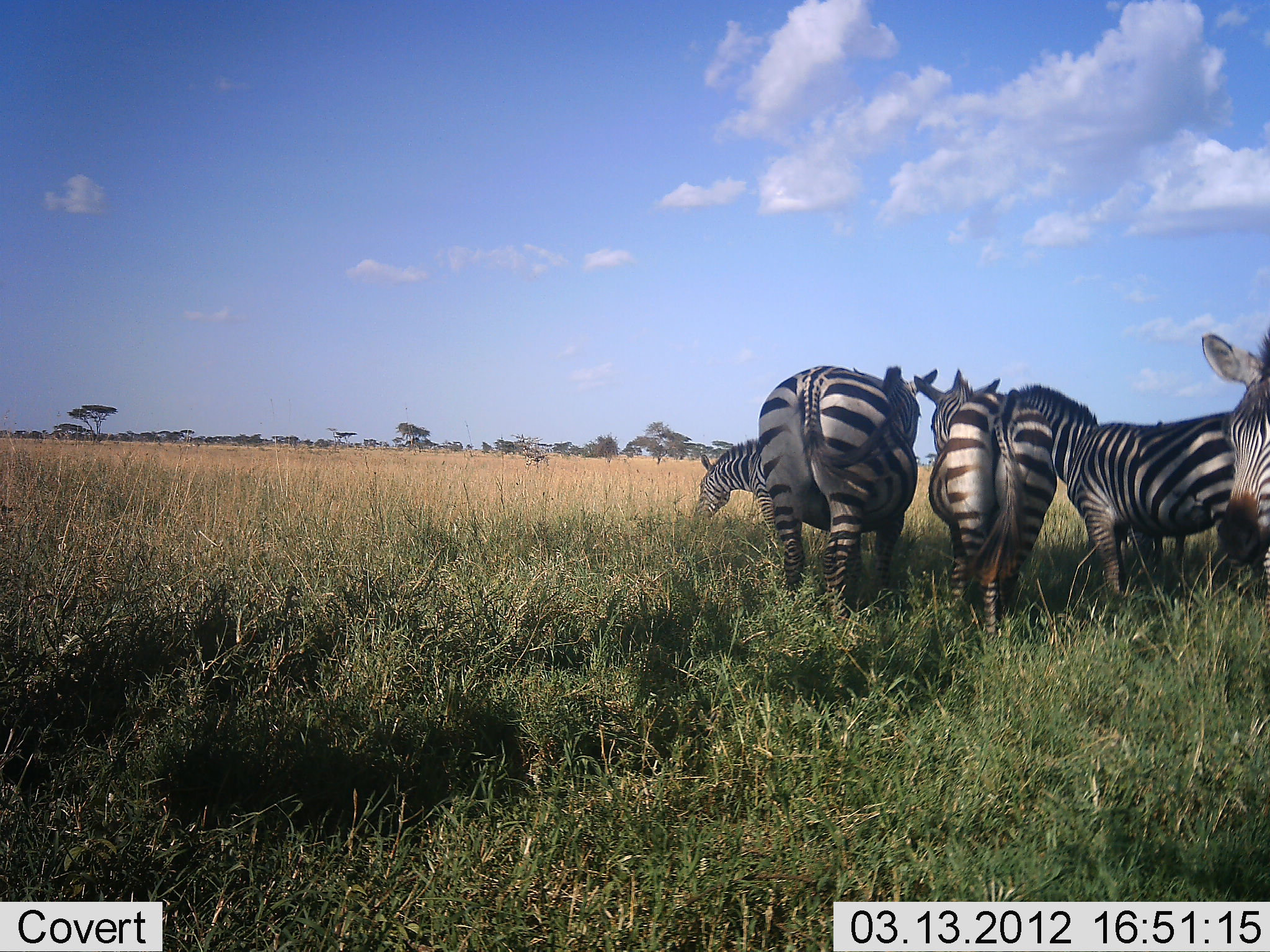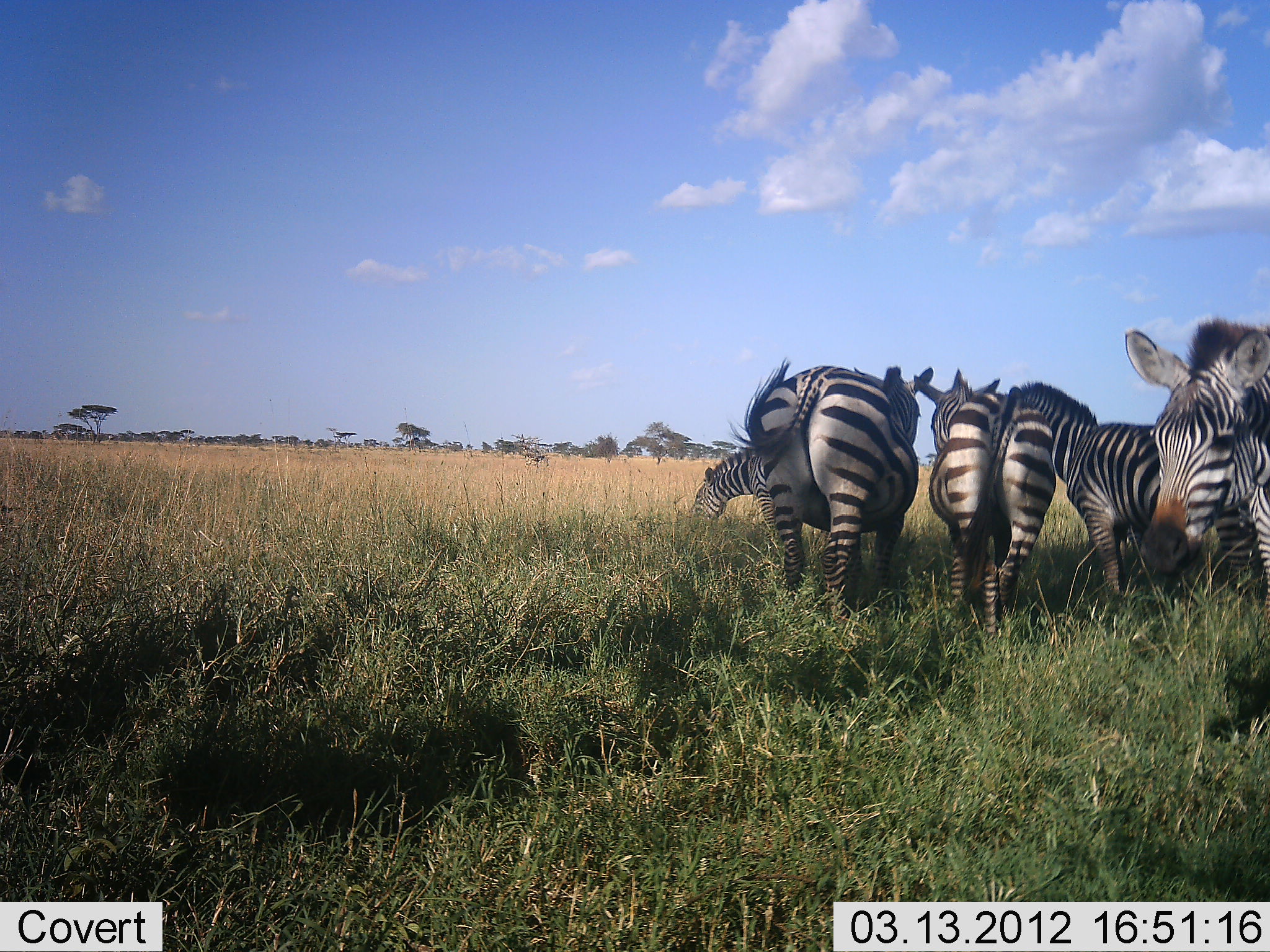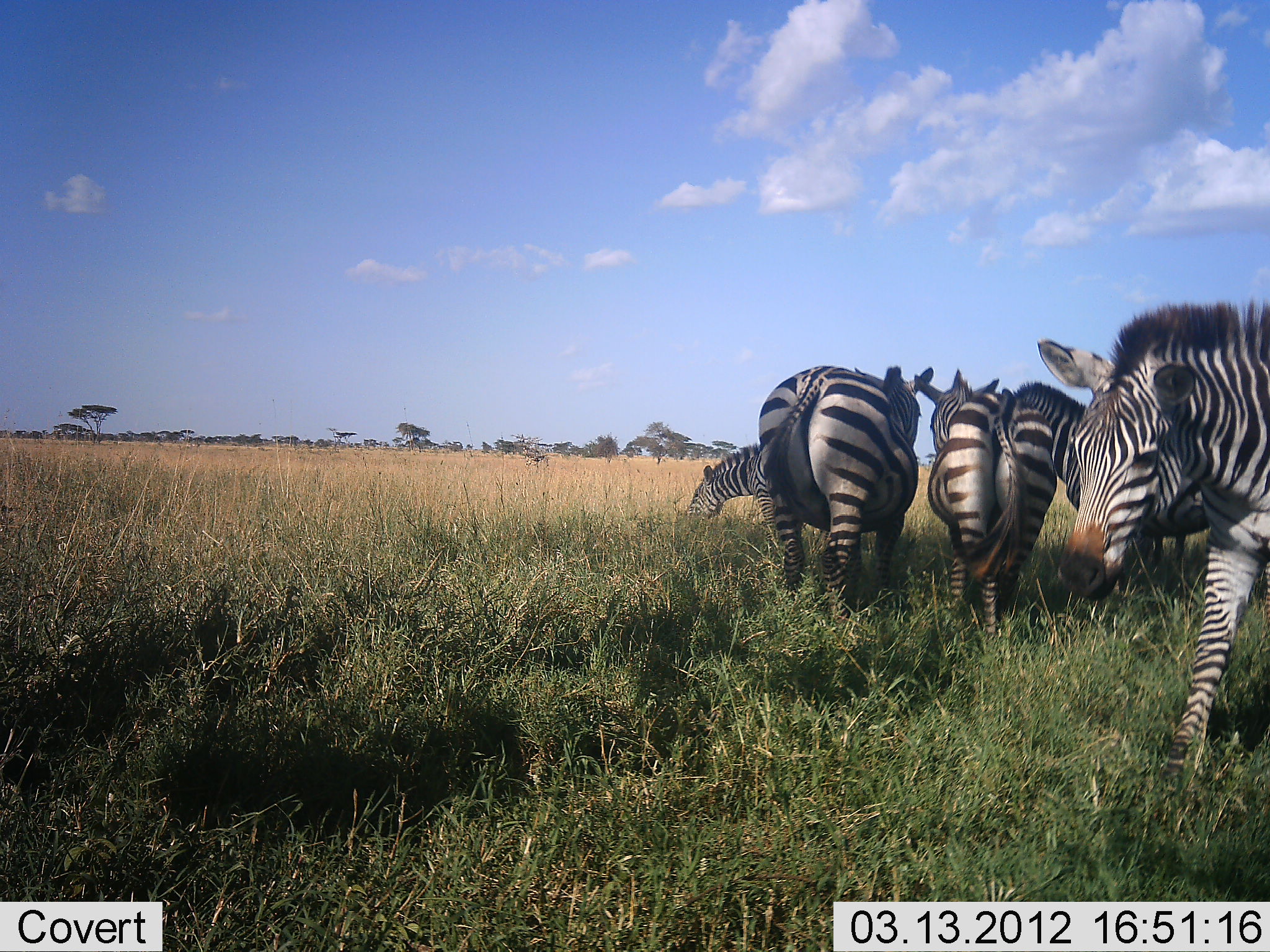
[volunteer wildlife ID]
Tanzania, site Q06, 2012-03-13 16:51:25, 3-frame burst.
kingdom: Animalia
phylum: Chordata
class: Mammalia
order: Perissodactyla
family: Equidae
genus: Equus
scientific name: Equus quagga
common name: plains zebra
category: zebra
Zebra (plains zebra) (Equus quagga), count 5. Behavior (volunteer vote fractions): standing 89%, resting 4%, moving 56%, interacting 7%. Young present (vote fraction): 0%. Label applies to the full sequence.